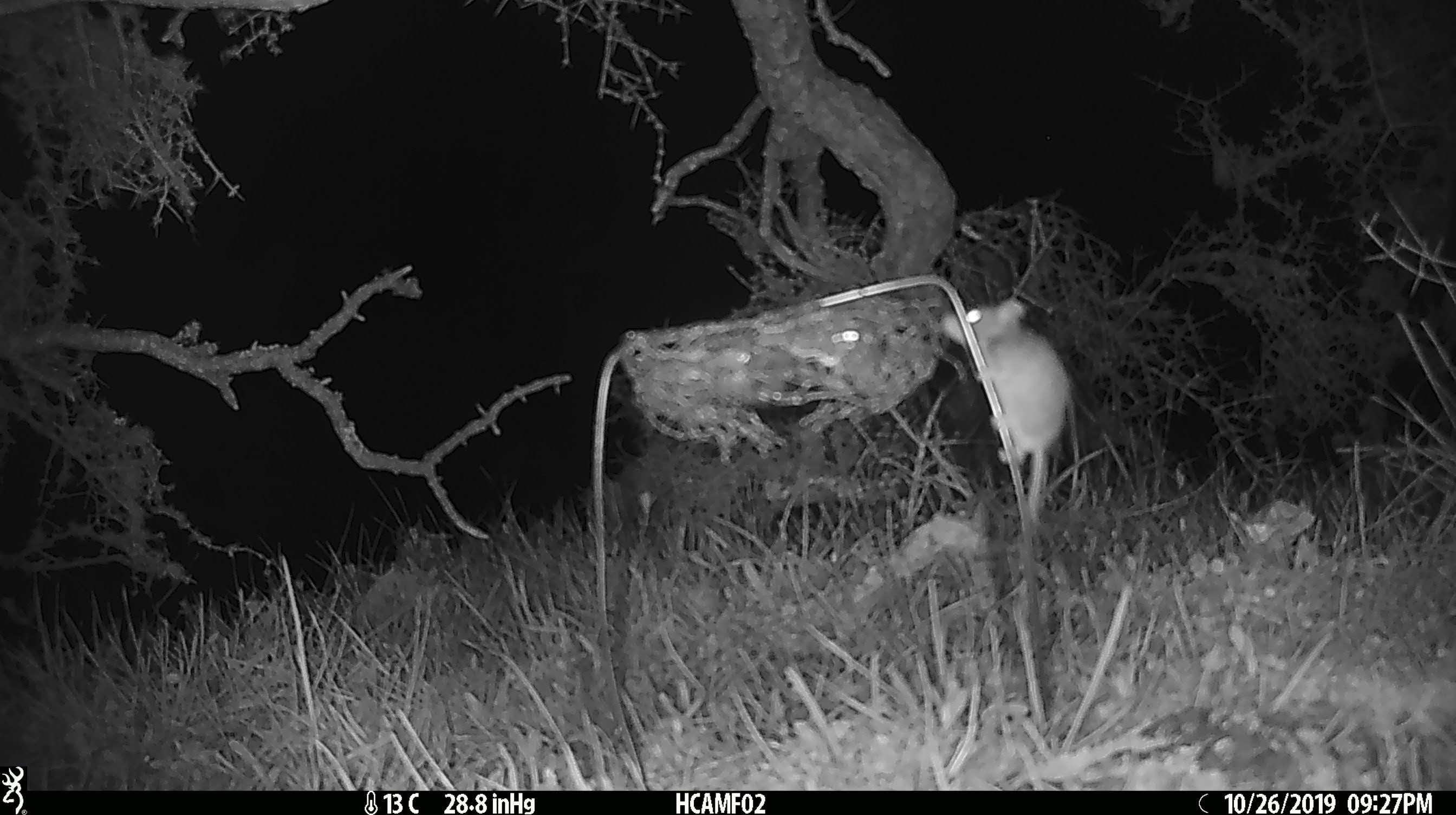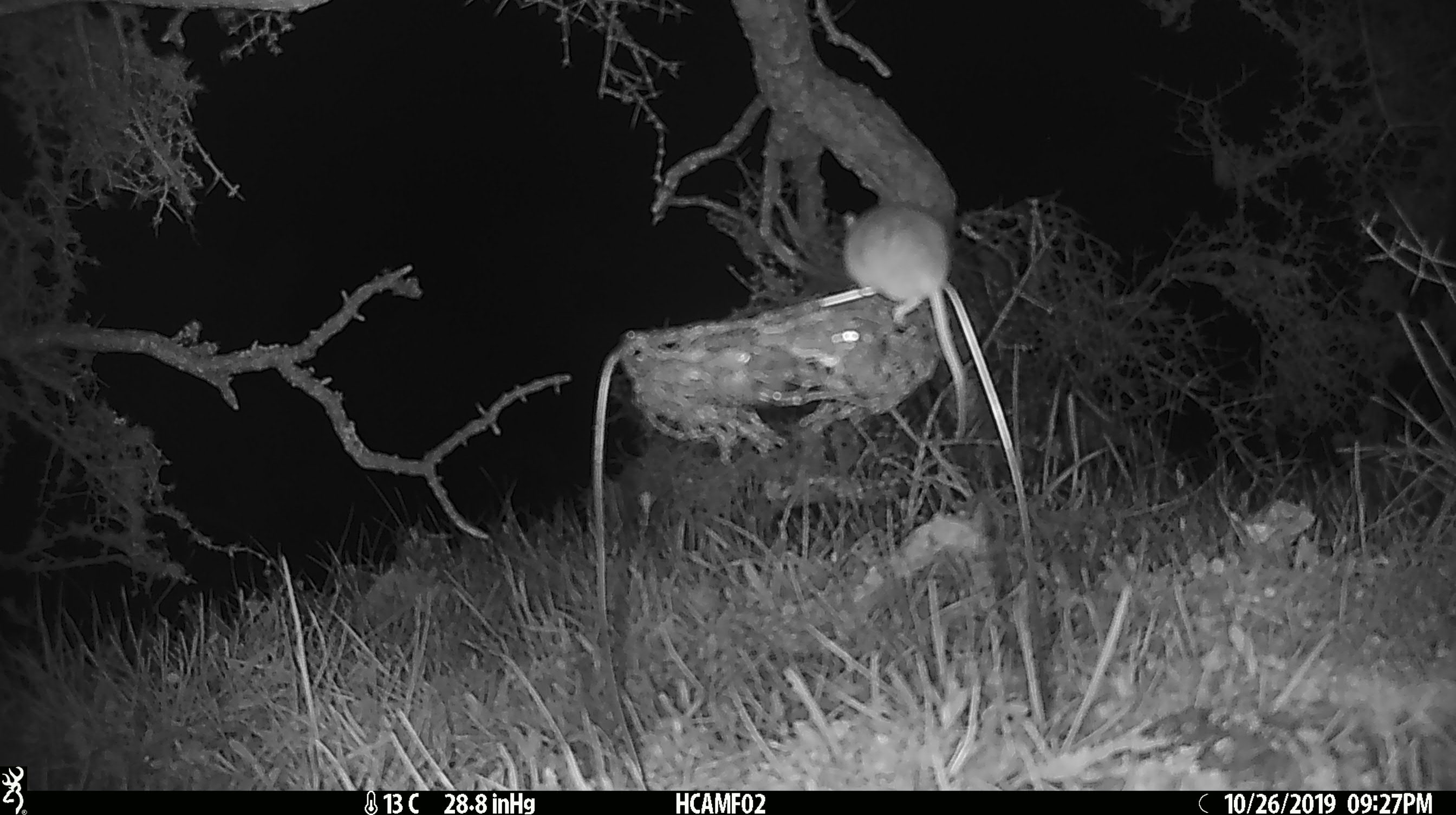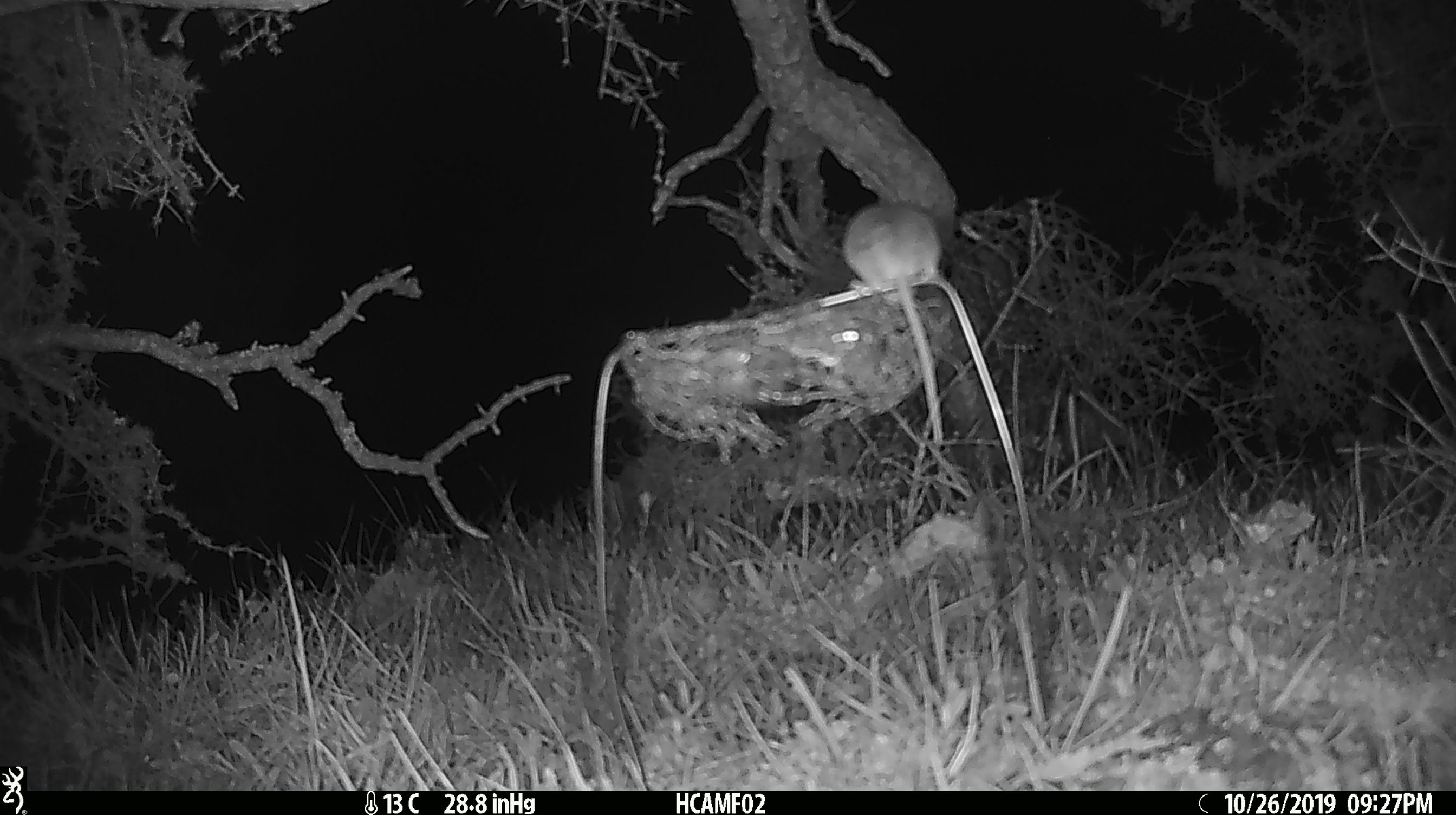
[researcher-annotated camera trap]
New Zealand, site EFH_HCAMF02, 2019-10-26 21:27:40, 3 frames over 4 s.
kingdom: Animalia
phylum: Chordata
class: Mammalia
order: Rodentia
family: Muridae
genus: Mus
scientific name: Mus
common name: mouse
Mouse (Mus).